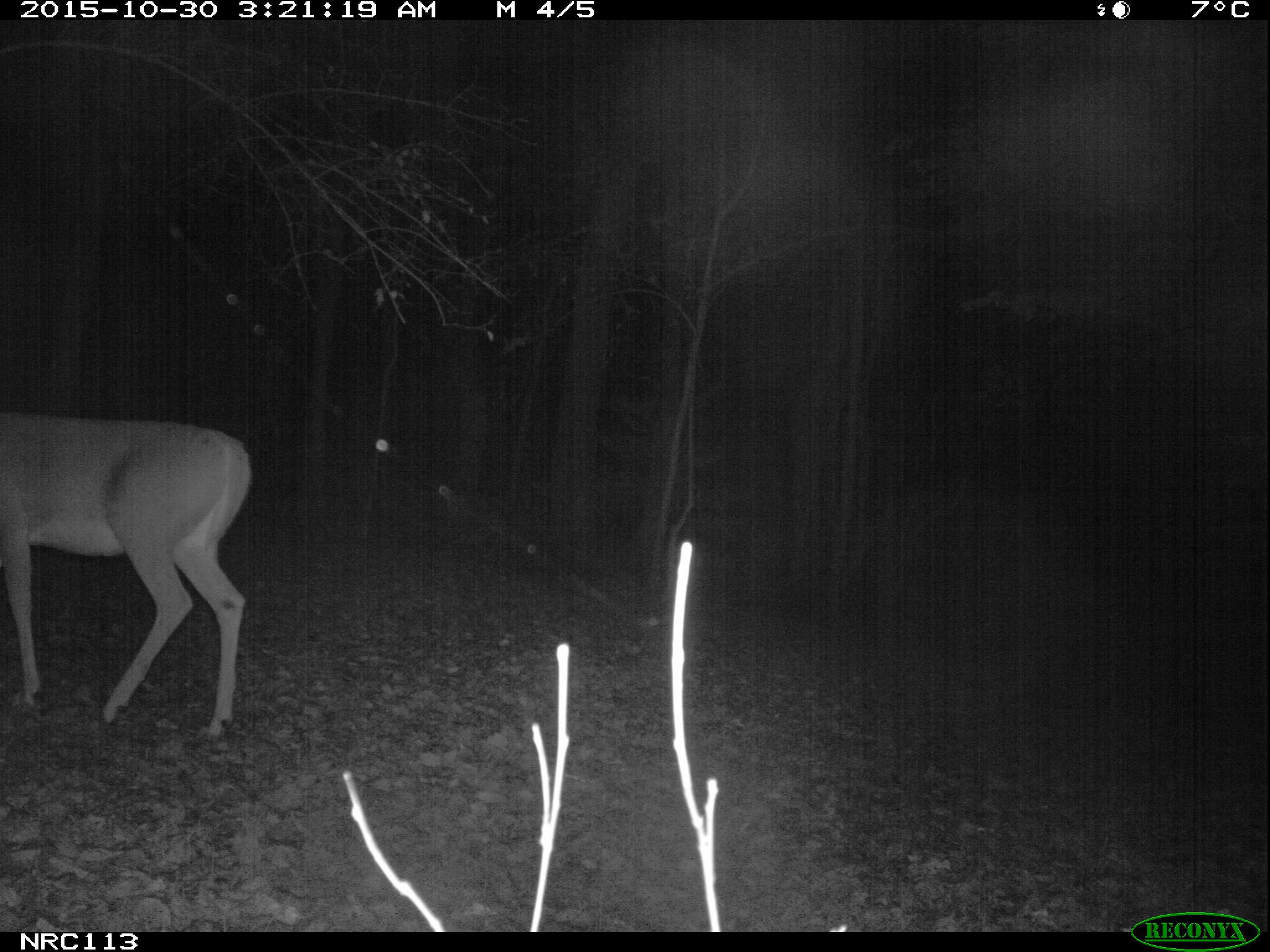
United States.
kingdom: Animalia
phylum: Chordata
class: Mammalia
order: Artiodactyla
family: Cervidae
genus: Odocoileus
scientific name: Odocoileus virginianus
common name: white-tailed deer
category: White Tailed Deer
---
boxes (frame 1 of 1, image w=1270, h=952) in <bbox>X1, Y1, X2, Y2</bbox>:
White Tailed Deer: <bbox>0, 399, 260, 749</bbox>